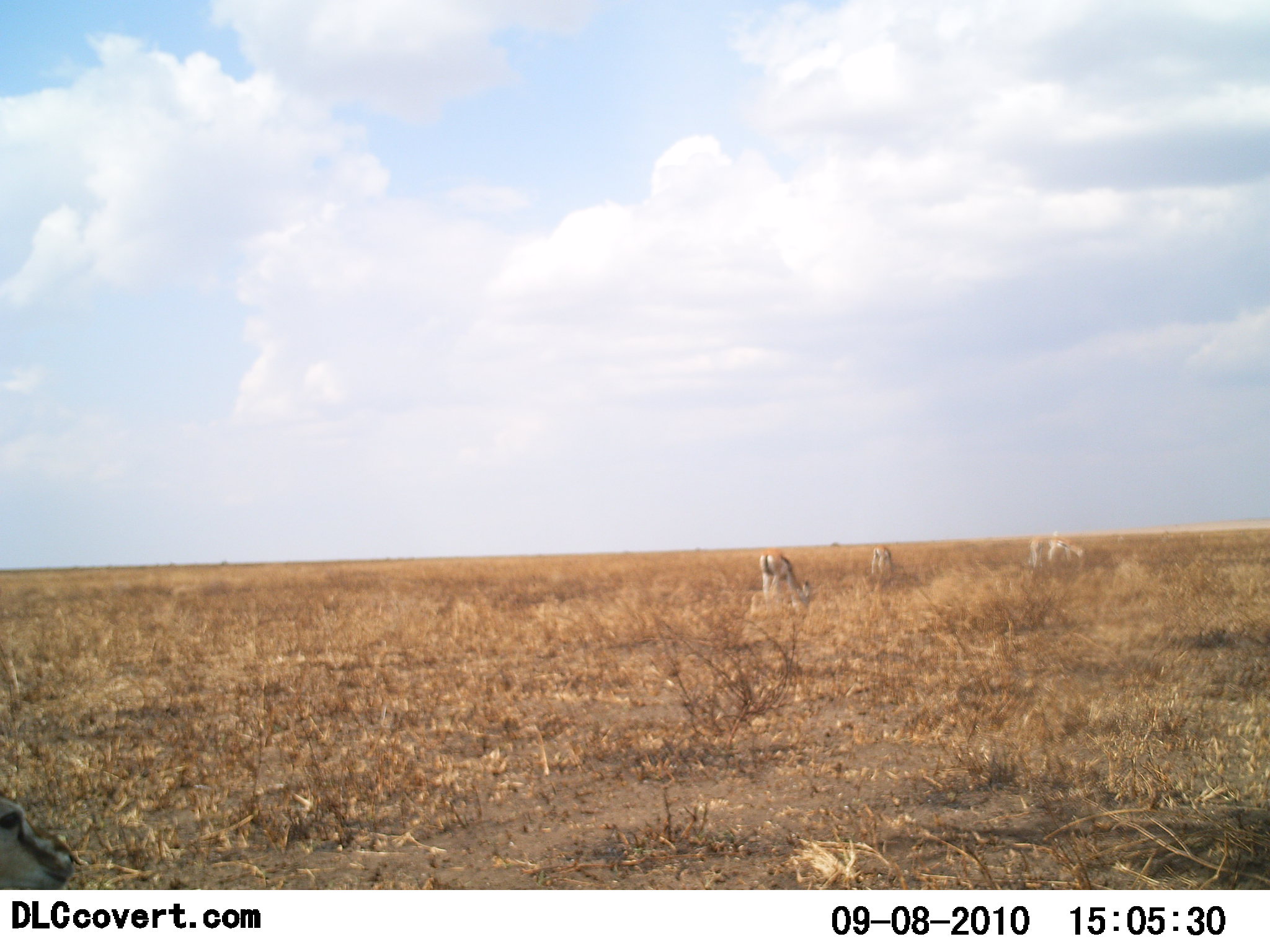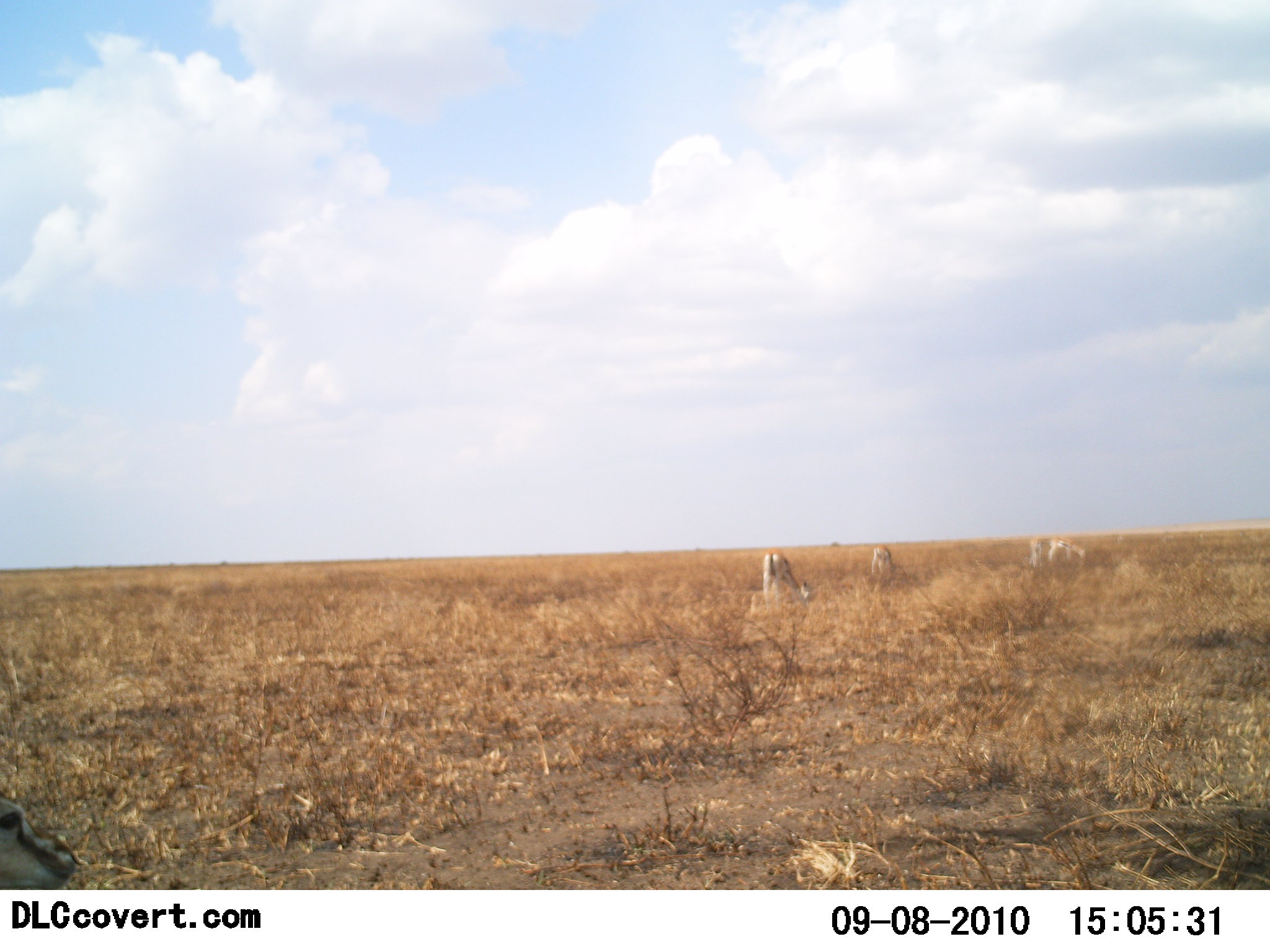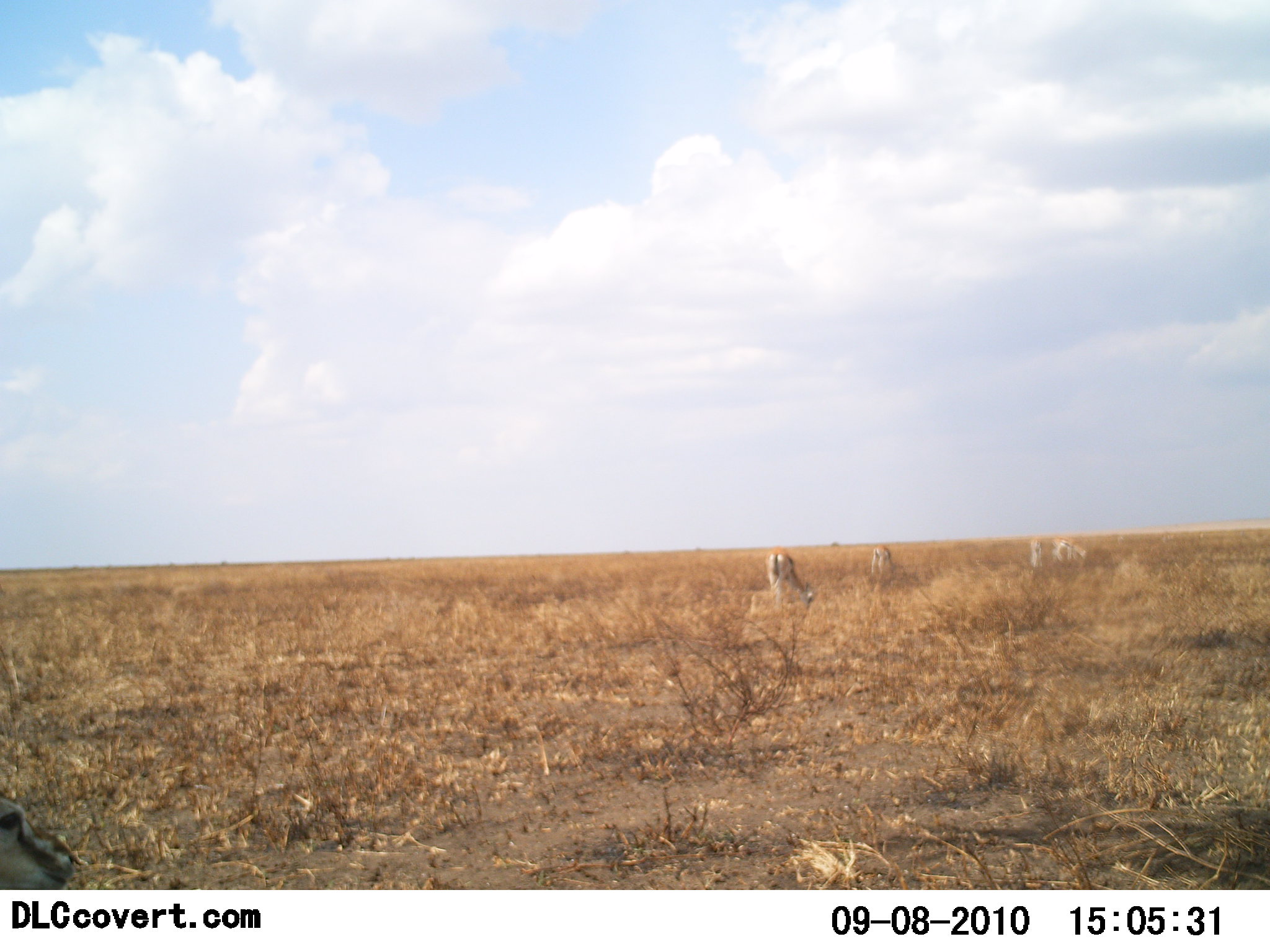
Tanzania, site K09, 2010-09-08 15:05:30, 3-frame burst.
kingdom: Animalia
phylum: Chordata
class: Mammalia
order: Artiodactyla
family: Bovidae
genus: Eudorcas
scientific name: Eudorcas thomsonii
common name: thomson's gazelle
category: gazellethomsons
Gazellethomsons (thomson's gazelle) (Eudorcas thomsonii), count 5. Behavior (volunteer vote fractions): standing 36%, resting 18%, moving 18%, interacting 0%. Young present (vote fraction): 0%. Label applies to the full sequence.